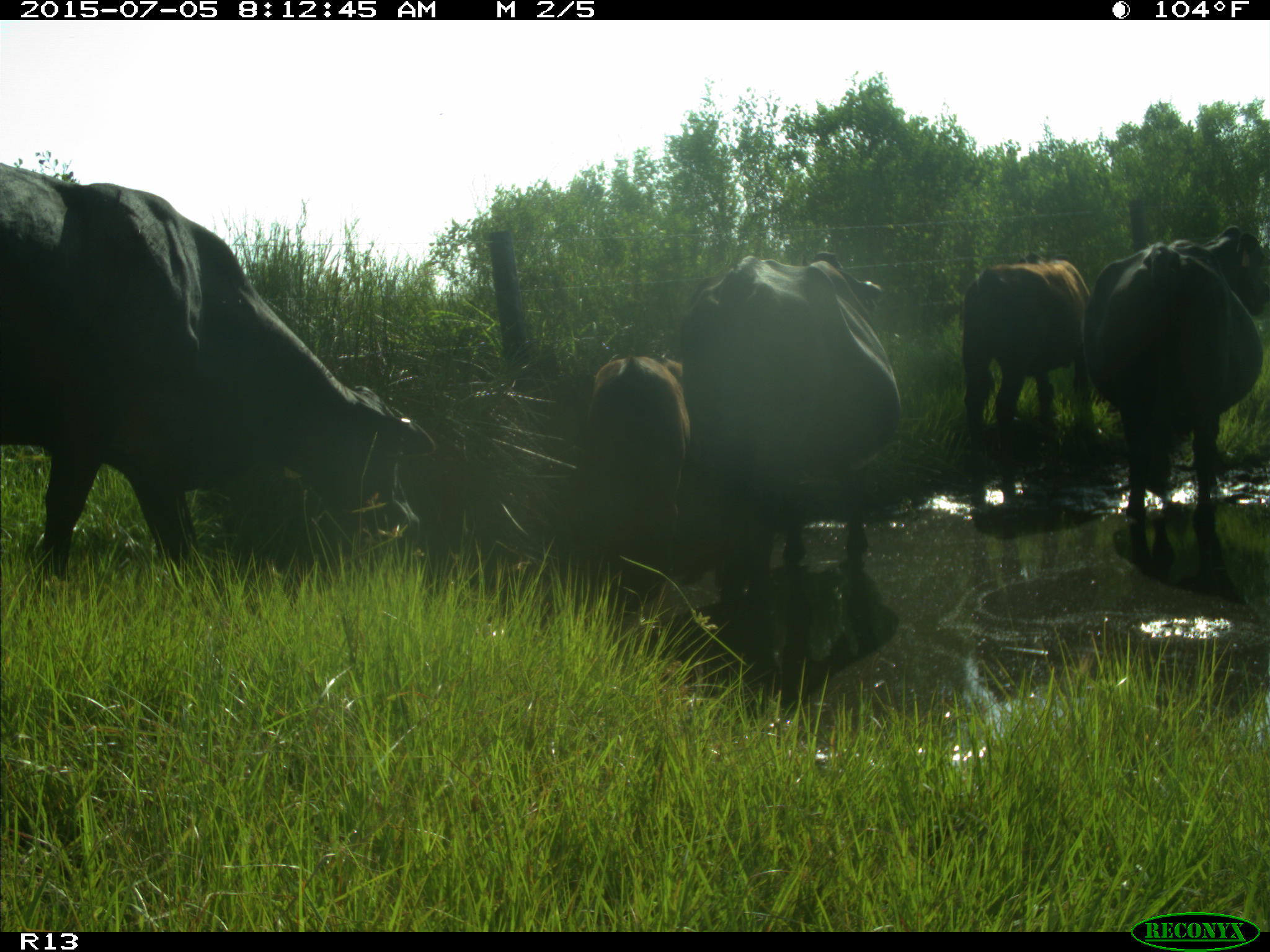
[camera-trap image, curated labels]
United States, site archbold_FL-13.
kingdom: Animalia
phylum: Chordata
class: Mammalia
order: Artiodactyla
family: Bovidae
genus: Bos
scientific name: Bos taurus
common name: domestic cow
Bos taurus (domestic cow).